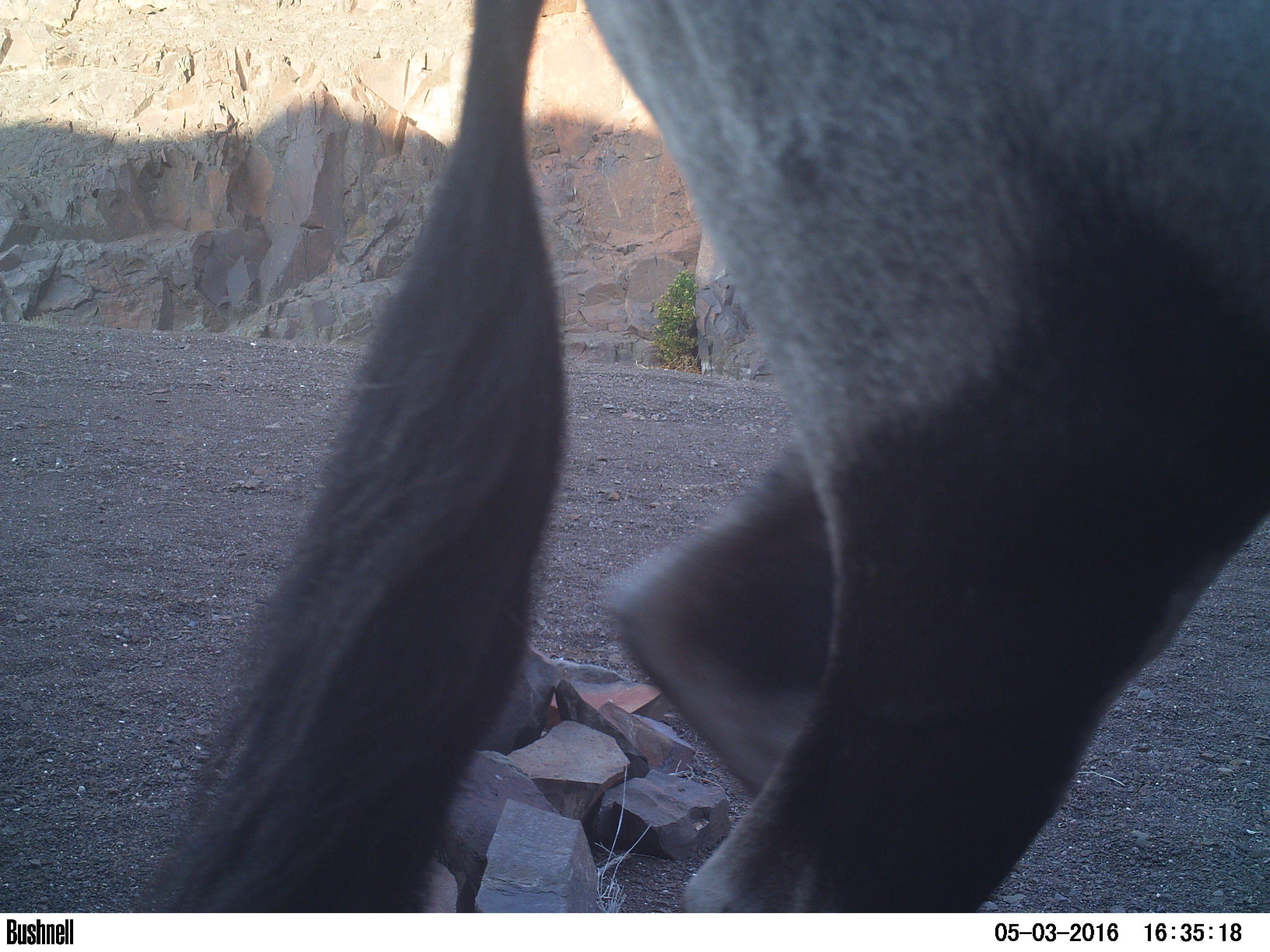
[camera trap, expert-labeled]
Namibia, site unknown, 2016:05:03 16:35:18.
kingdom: Animalia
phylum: Chordata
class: Mammalia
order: Artiodactyla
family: Bovidae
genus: Oryx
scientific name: Oryx gazella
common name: gemsbok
Oryx gazella (gemsbok).